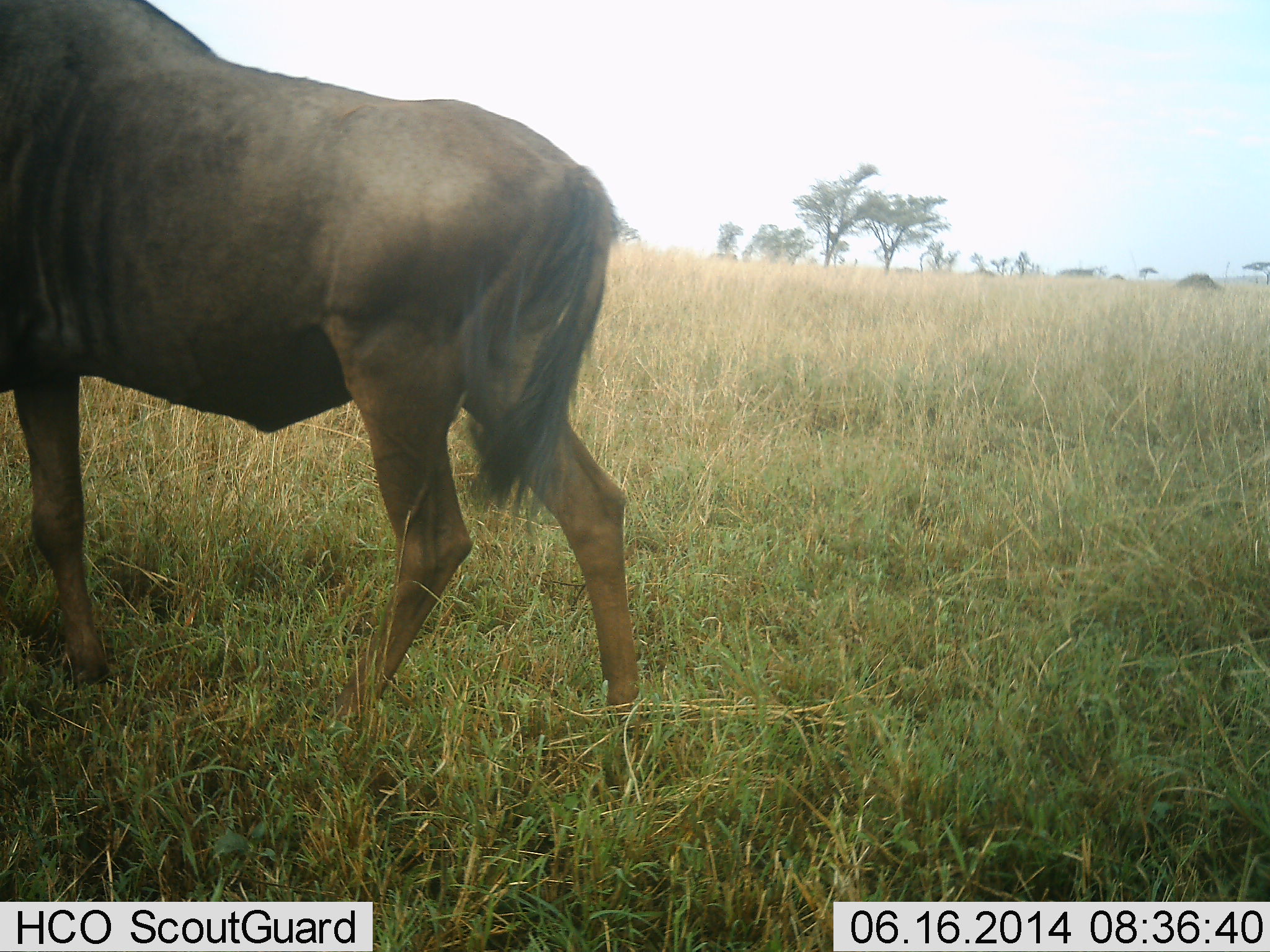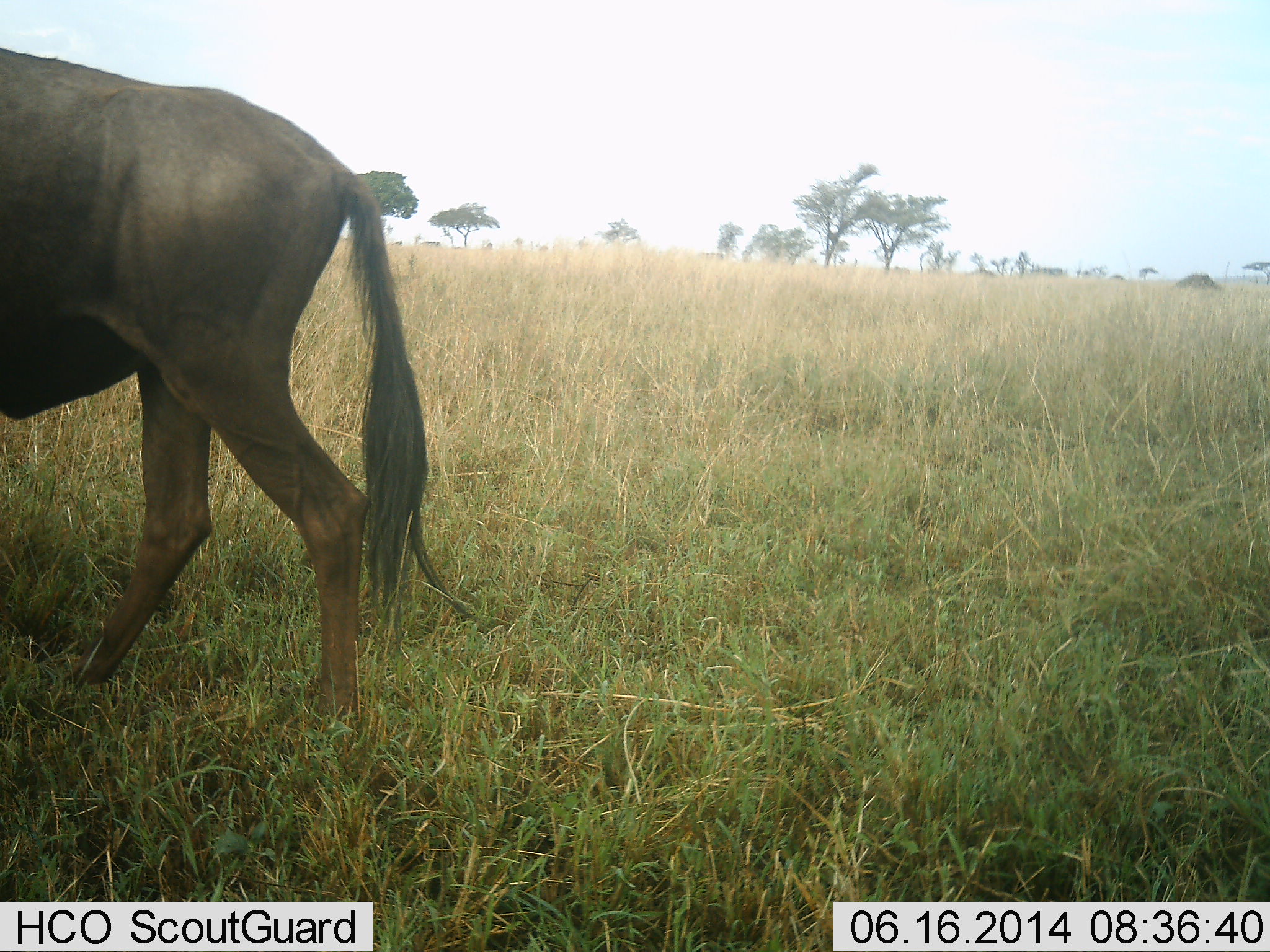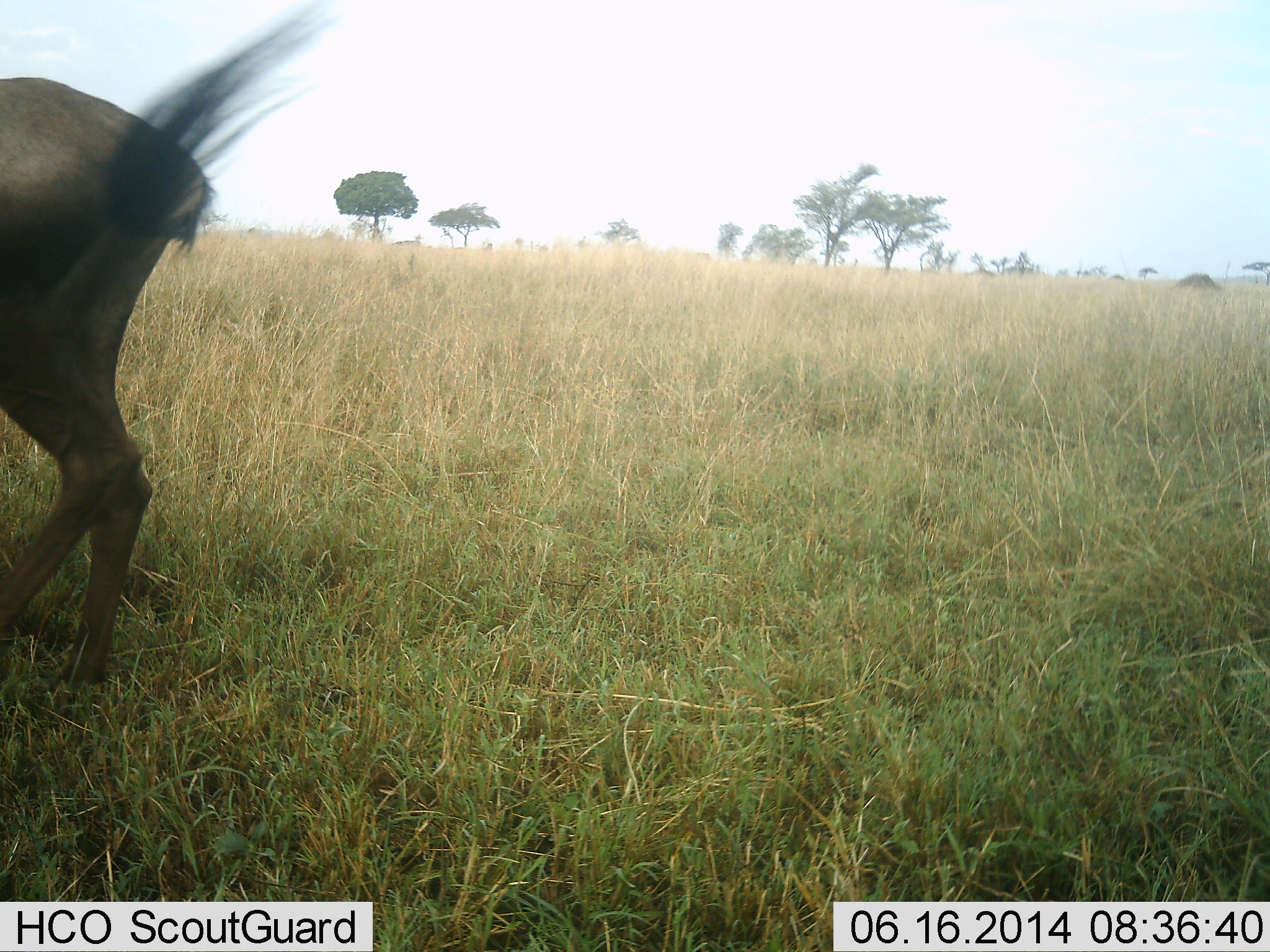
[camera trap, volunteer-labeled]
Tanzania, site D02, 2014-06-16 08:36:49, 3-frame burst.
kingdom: Animalia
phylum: Chordata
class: Mammalia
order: Artiodactyla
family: Bovidae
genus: Connochaetes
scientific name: Connochaetes taurinus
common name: blue wildebeest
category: wildebeest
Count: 1.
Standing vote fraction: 0%.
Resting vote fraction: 0%.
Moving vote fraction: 100%.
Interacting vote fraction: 0%.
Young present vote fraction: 0%.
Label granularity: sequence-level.